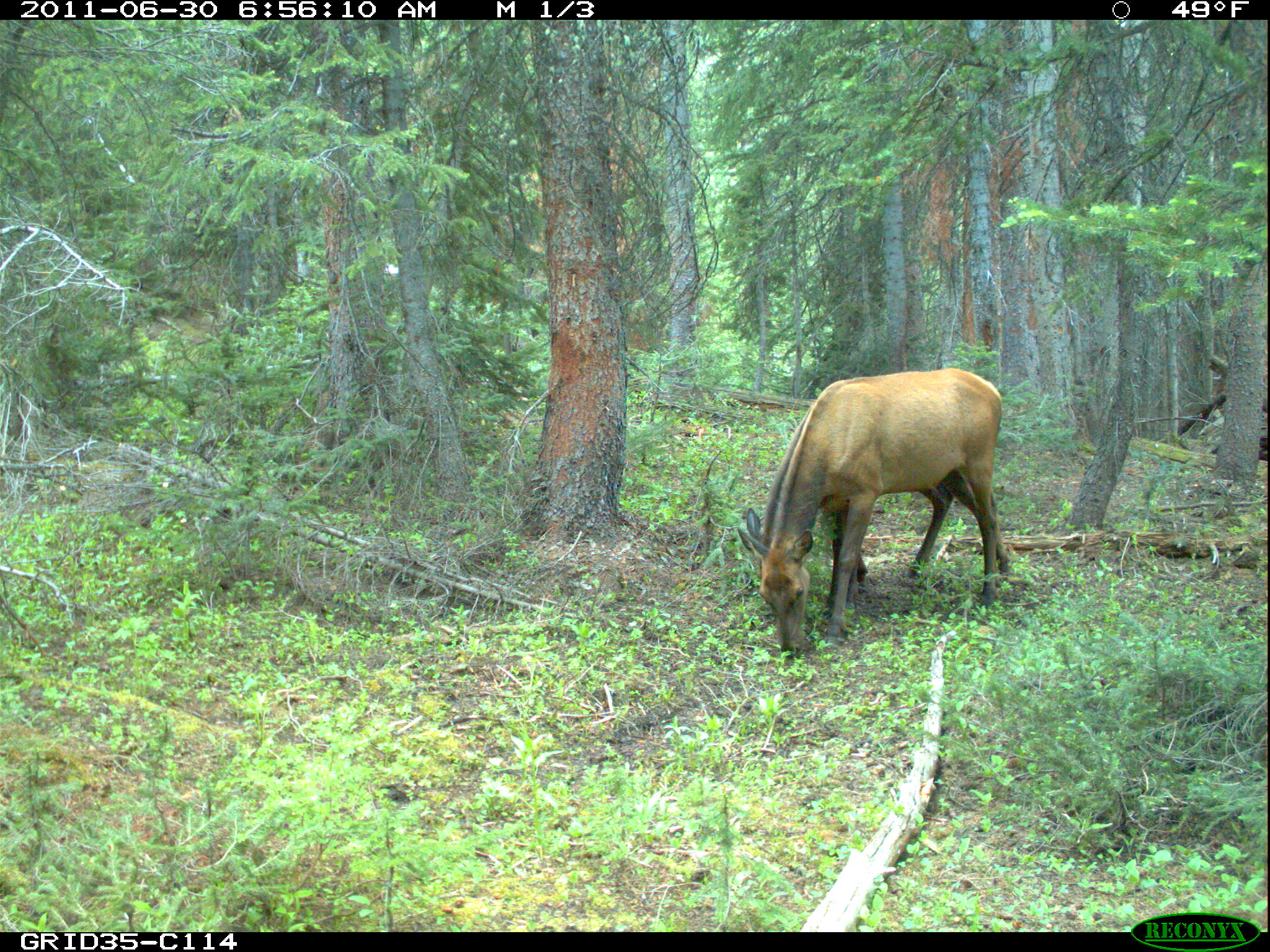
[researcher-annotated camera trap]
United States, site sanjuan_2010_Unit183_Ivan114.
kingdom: Animalia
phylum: Chordata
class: Mammalia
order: Artiodactyla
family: Cervidae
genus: Cervus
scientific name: Cervus elaphus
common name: red deer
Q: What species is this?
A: Cervus elaphus (red deer).